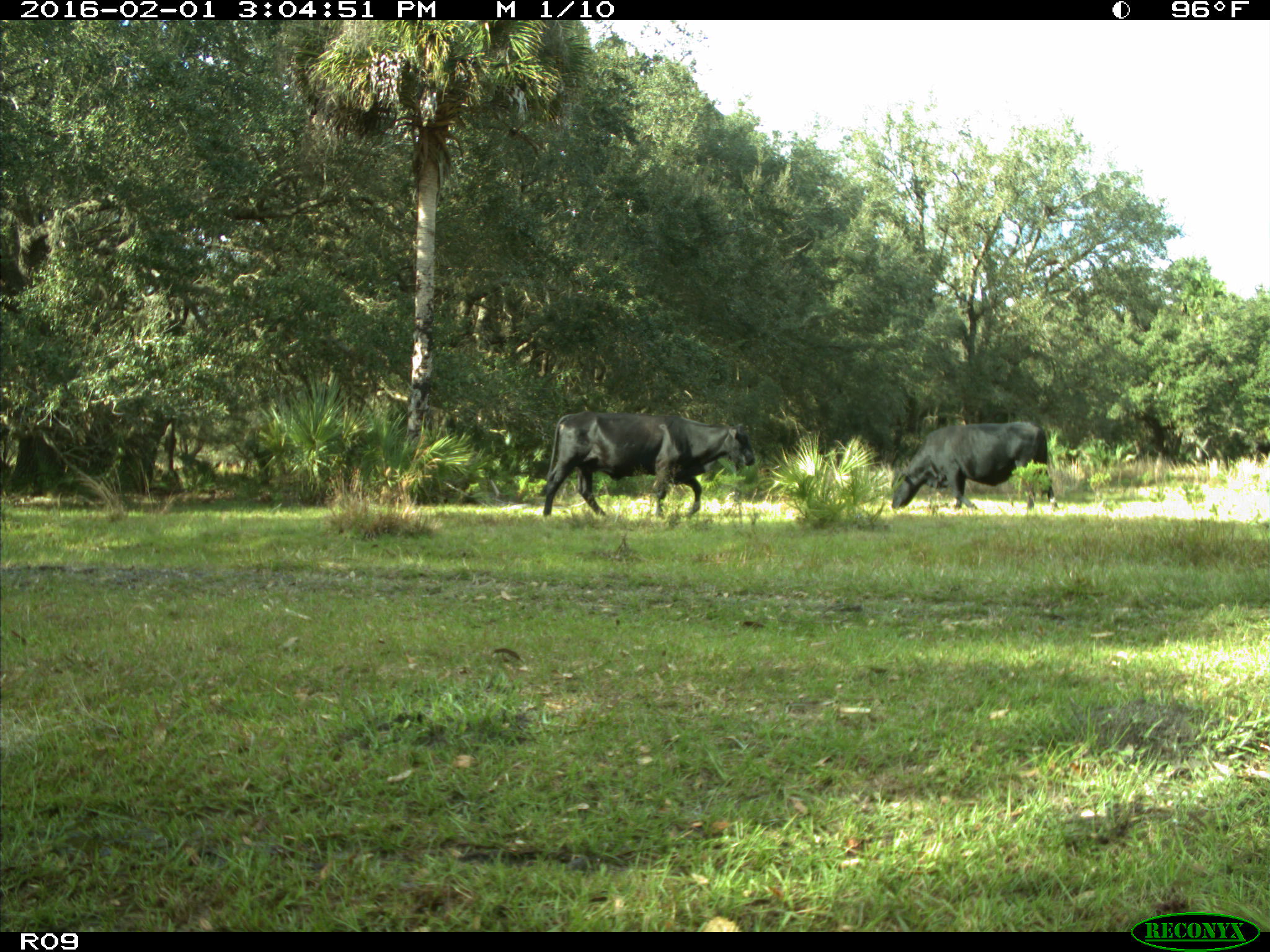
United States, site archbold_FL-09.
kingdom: Animalia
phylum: Chordata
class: Mammalia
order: Artiodactyla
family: Bovidae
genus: Bos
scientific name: Bos taurus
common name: domestic cow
Bos taurus (domestic cow).